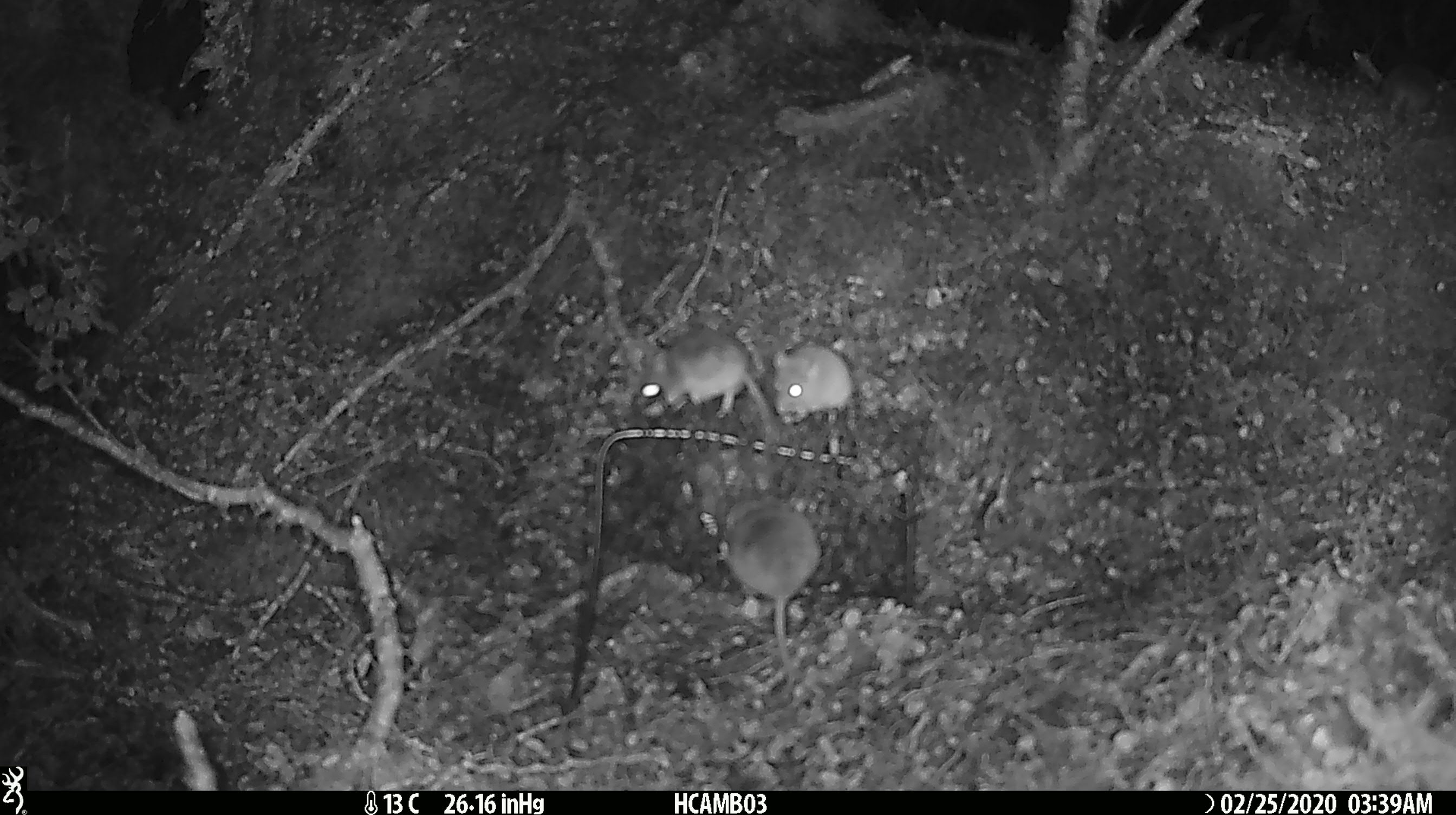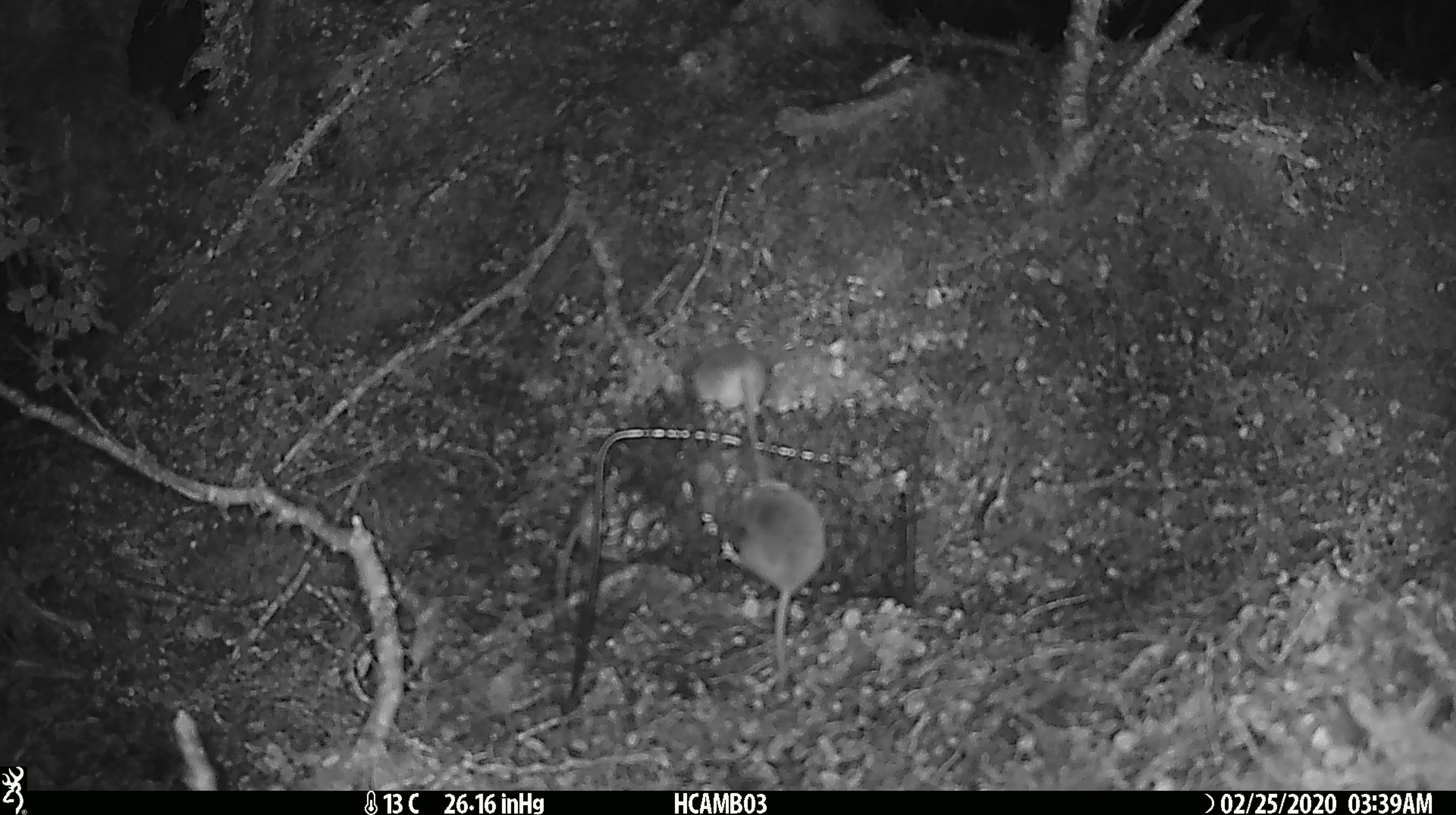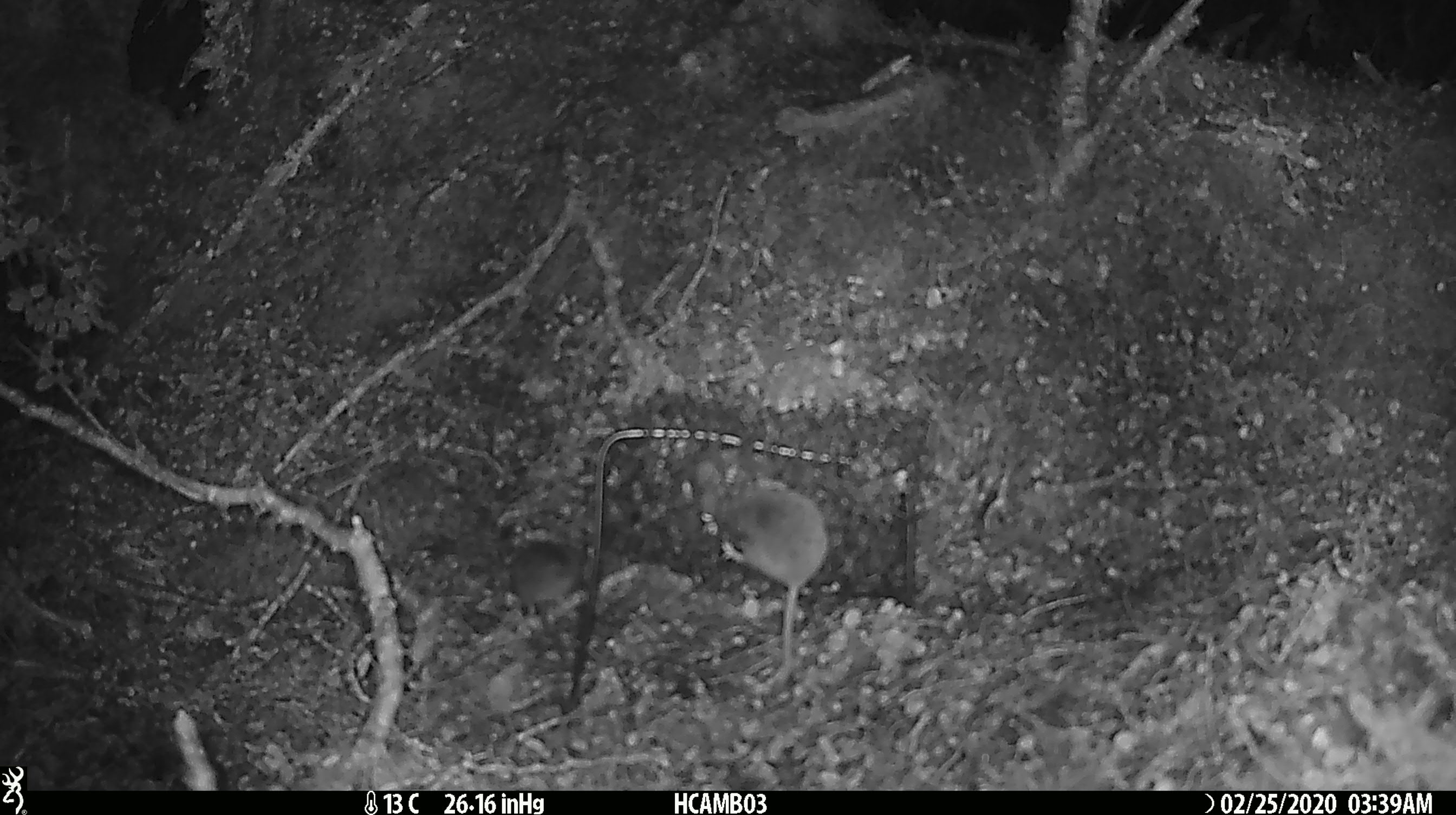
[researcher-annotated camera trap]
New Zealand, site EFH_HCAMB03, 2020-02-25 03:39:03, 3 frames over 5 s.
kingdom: Animalia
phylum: Chordata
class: Mammalia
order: Rodentia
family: Muridae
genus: Mus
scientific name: Mus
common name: mouse